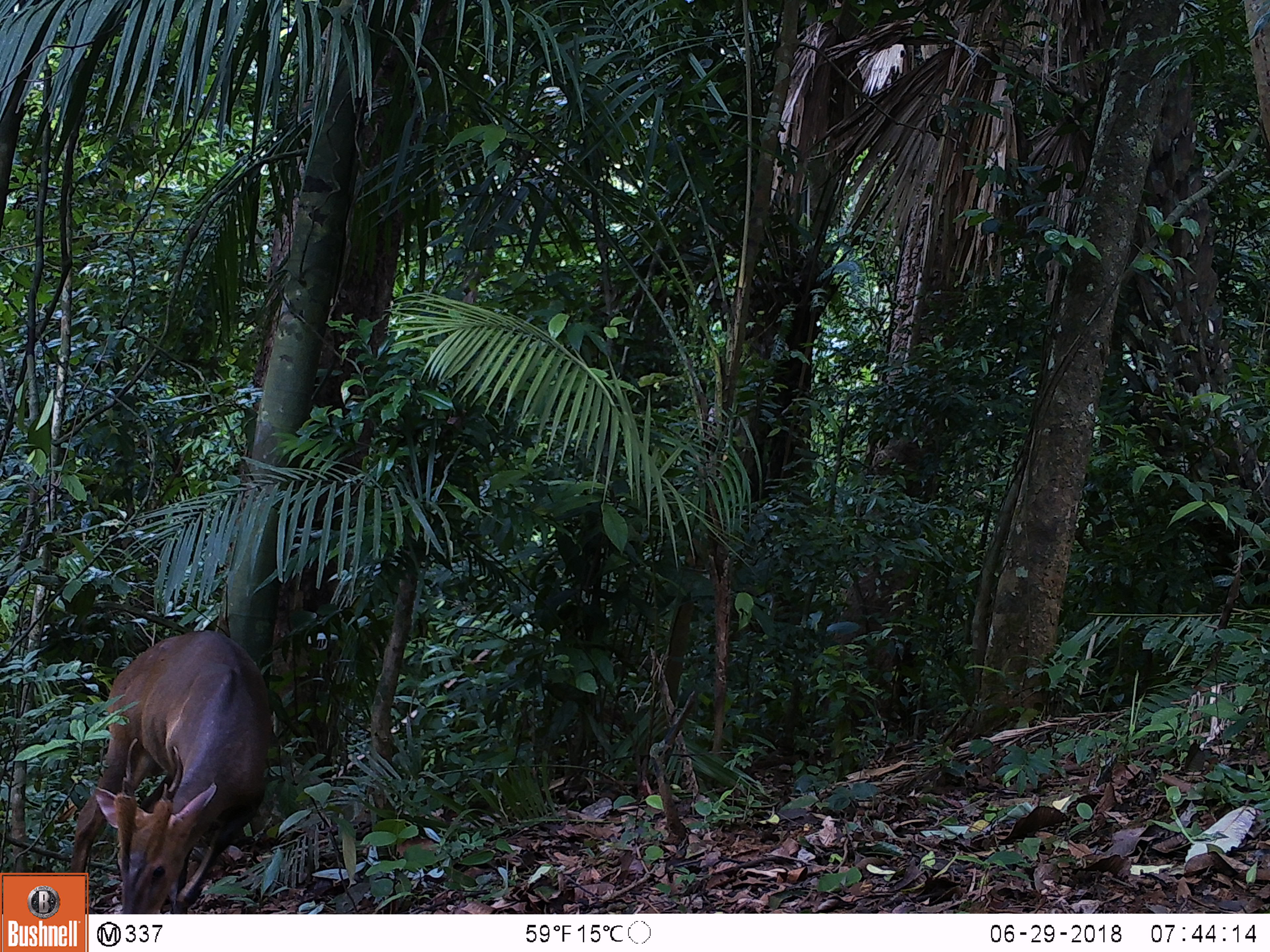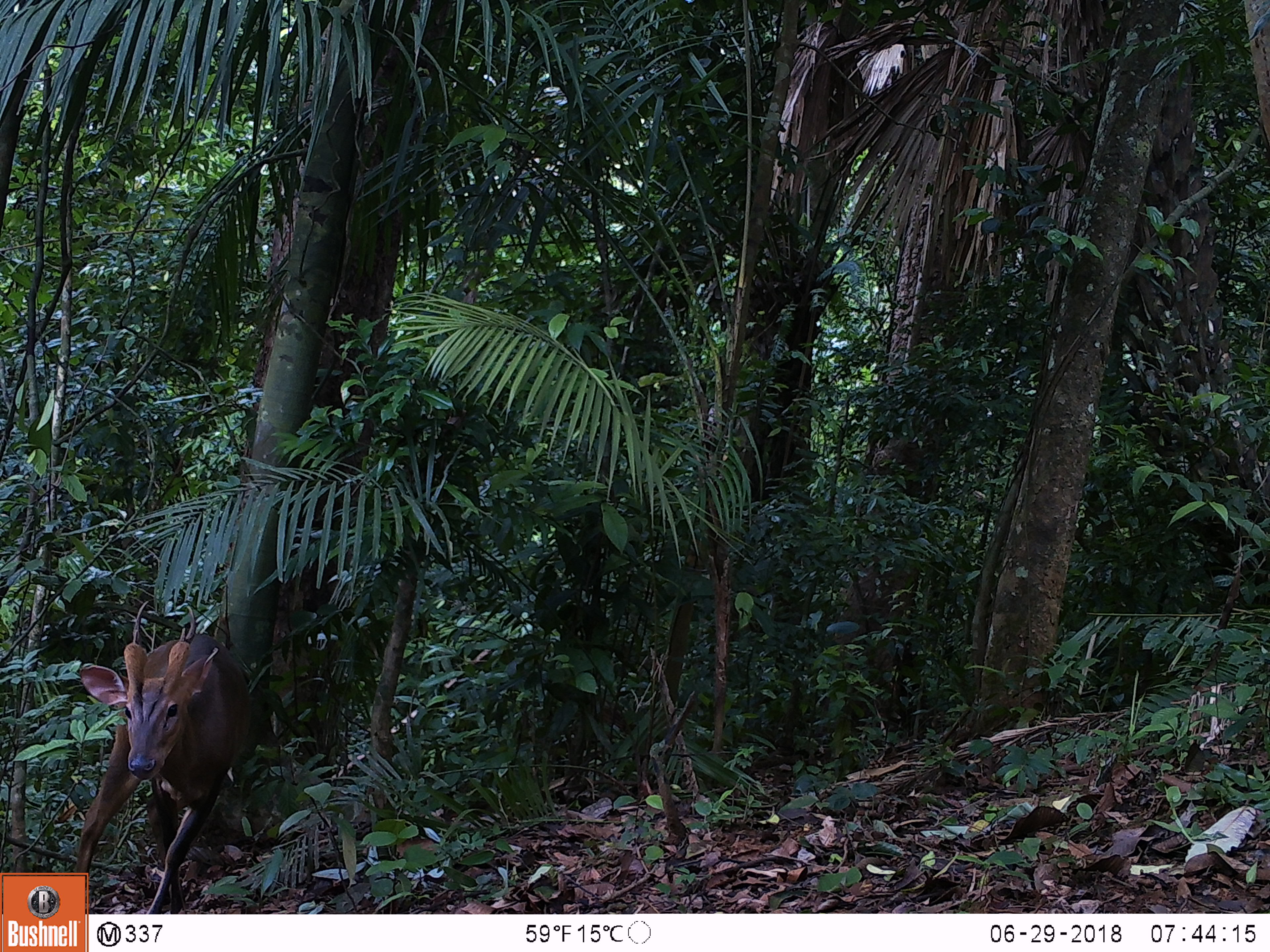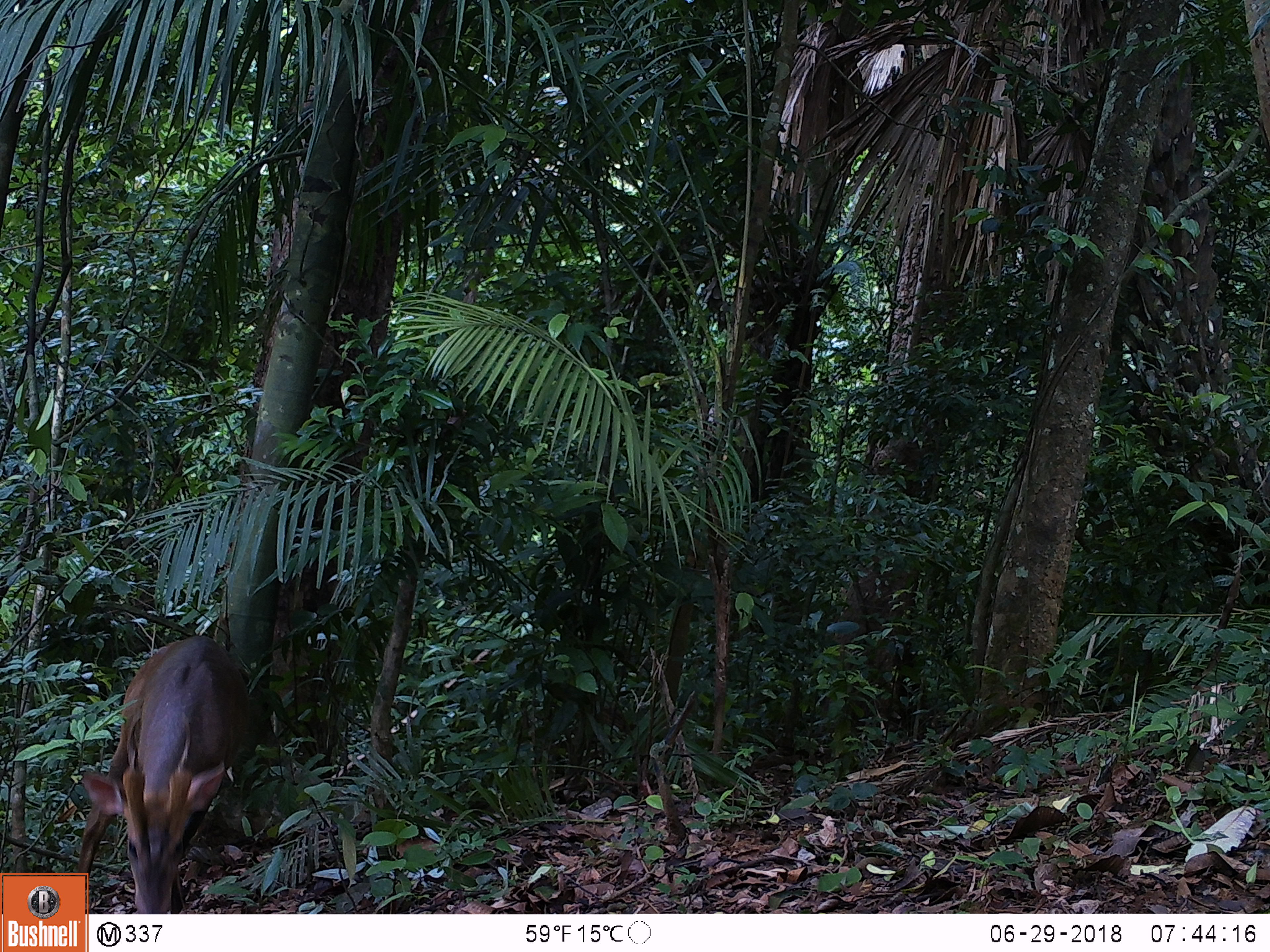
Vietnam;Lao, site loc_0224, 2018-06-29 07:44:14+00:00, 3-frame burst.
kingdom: Animalia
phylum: Chordata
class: Mammalia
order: Artiodactyla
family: Cervidae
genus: Muntiacus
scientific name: Muntiacus vuquangensis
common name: large-antlered muntjac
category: large antlered muntjac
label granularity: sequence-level